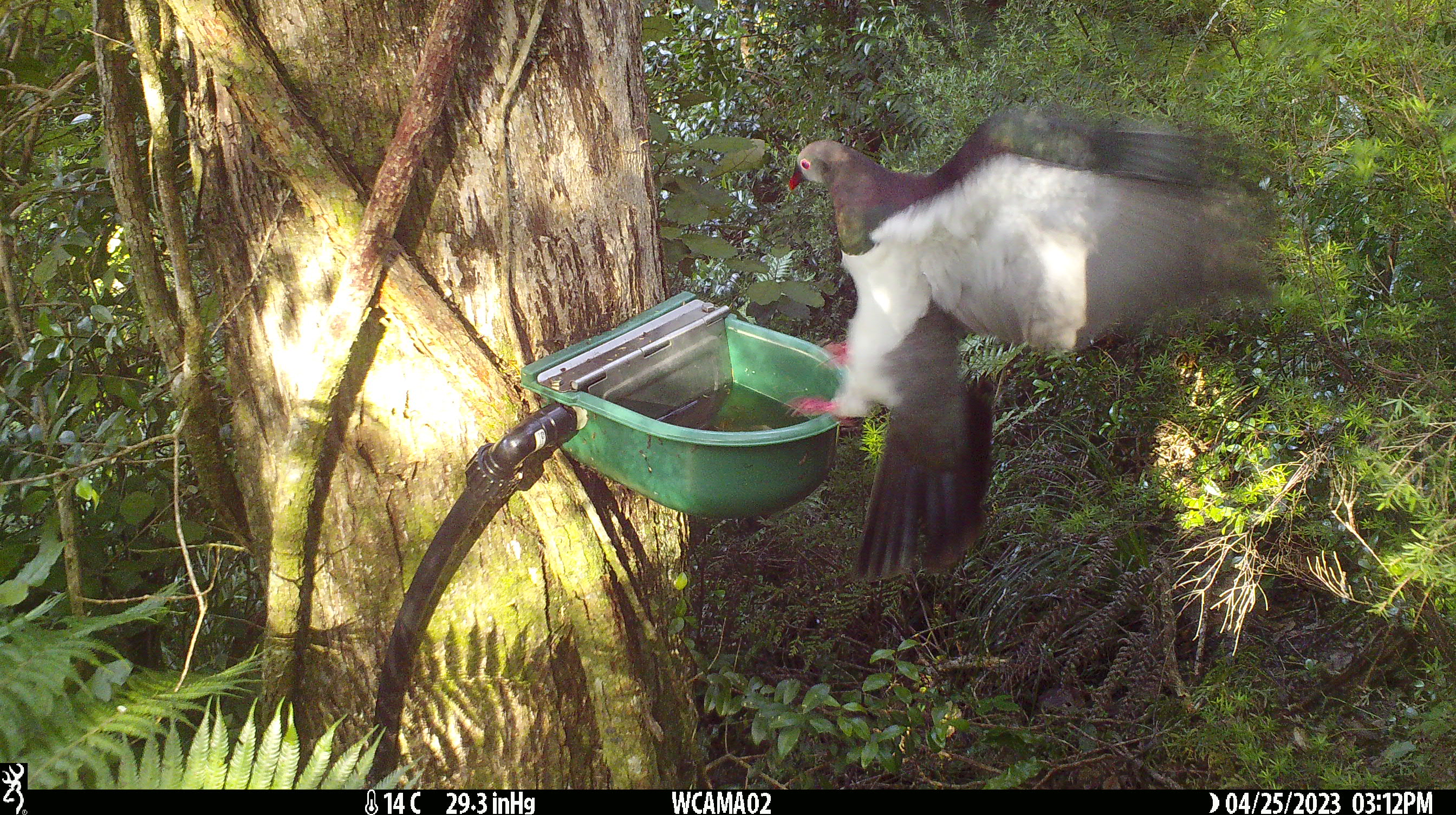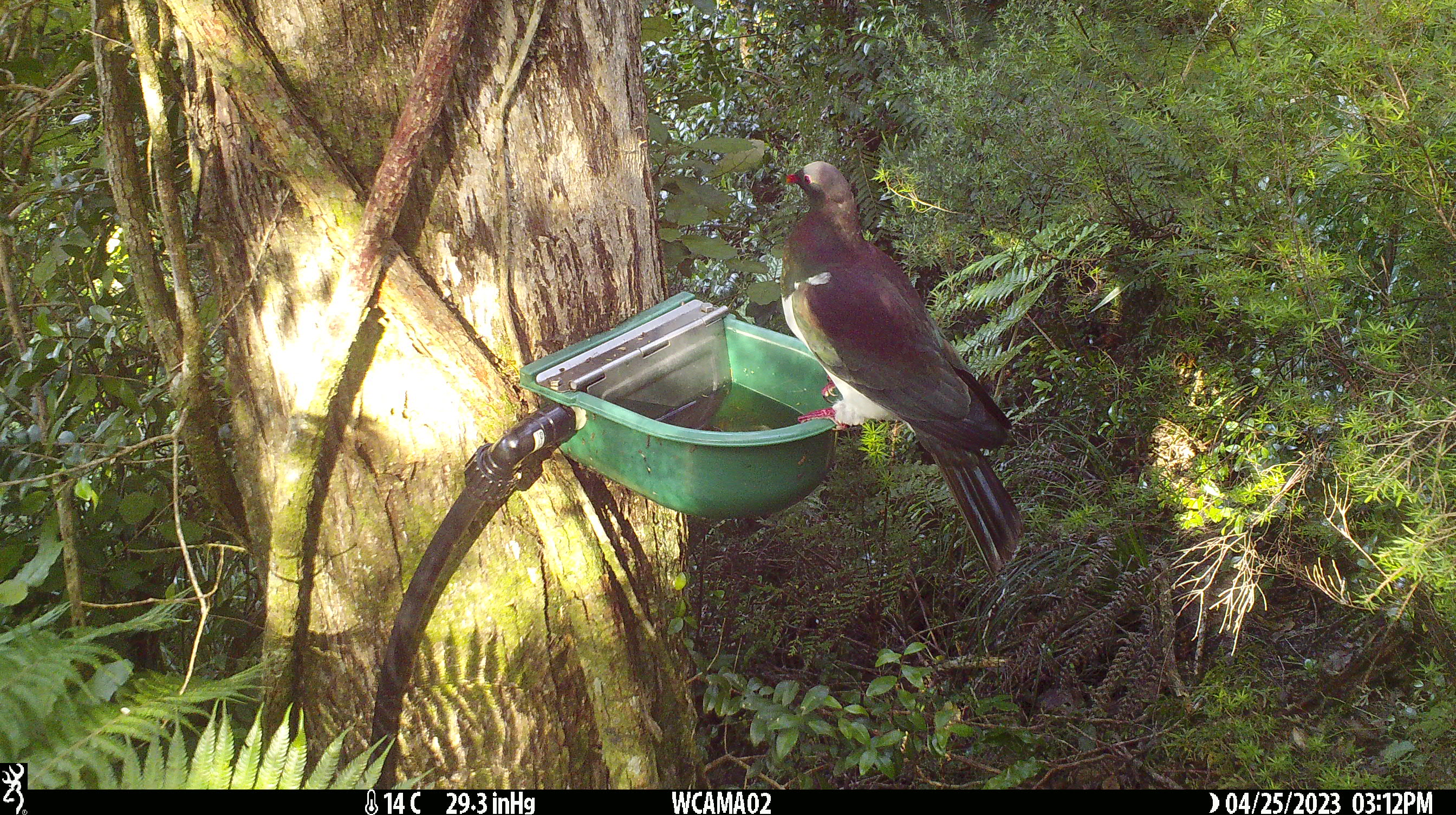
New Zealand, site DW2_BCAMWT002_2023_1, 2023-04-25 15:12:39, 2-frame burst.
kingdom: Animalia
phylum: Chordata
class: Aves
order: Columbiformes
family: Columbidae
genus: Hemiphaga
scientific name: Hemiphaga novaeseelandiae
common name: new zealand pigeon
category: kereru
Kereru (new zealand pigeon) (Hemiphaga novaeseelandiae).